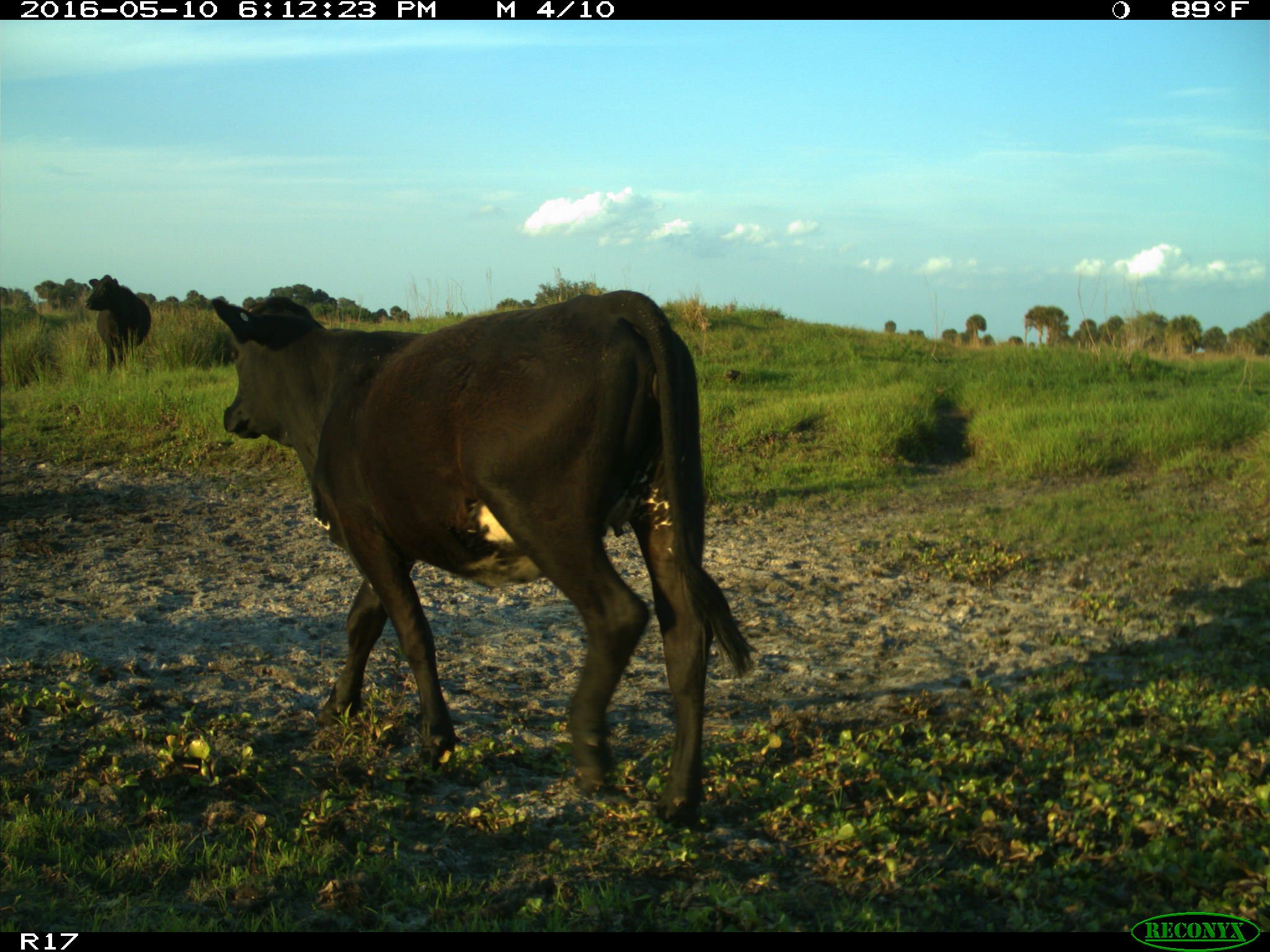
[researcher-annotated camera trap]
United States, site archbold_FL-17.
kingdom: Animalia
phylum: Chordata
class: Mammalia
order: Artiodactyla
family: Bovidae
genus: Bos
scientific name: Bos taurus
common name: domestic cow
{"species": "Bos taurus (domestic cow)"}